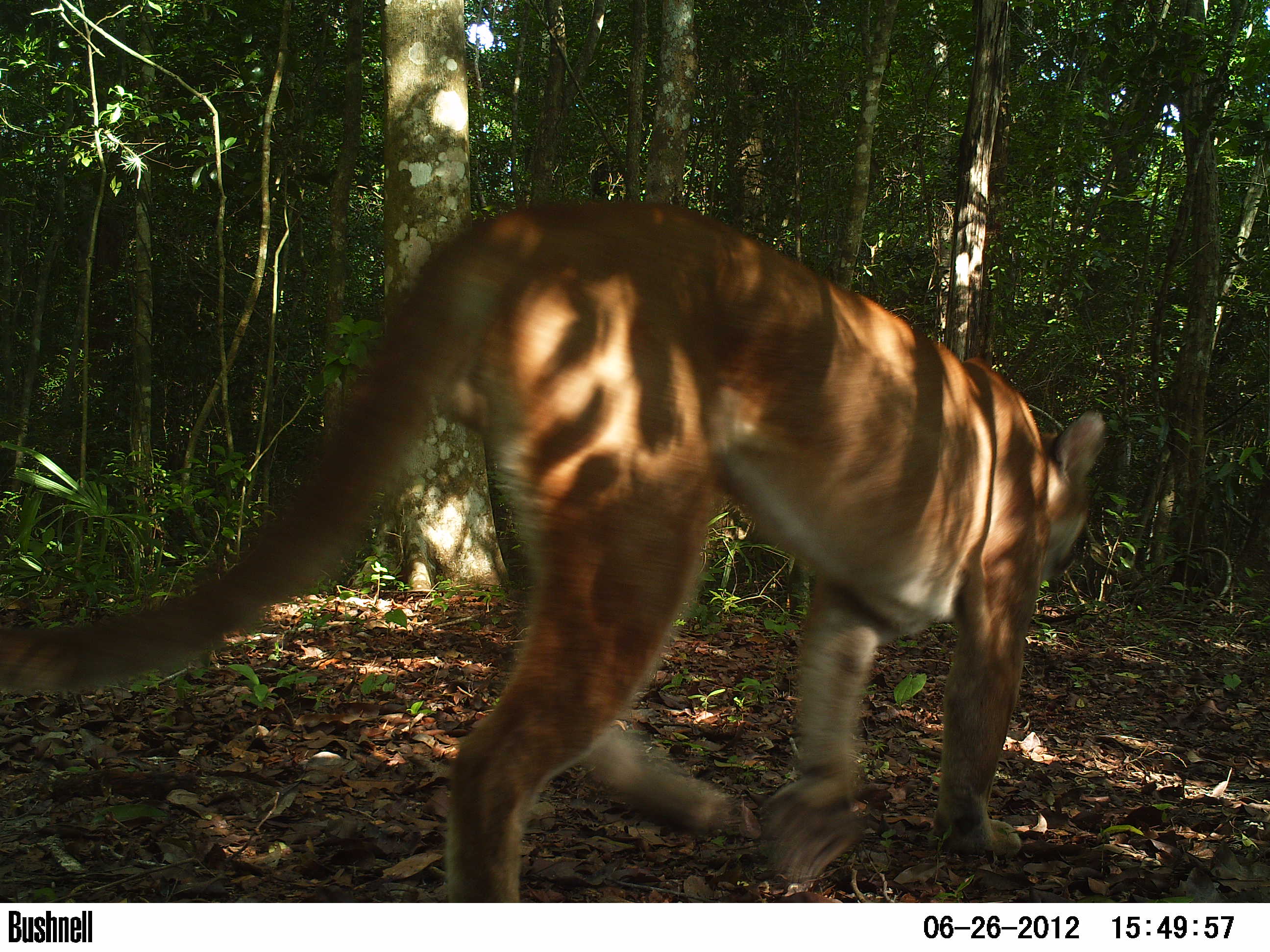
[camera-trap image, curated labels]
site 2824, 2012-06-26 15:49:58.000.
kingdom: Animalia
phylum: Chordata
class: Mammalia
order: Carnivora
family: Felidae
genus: Puma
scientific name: Puma concolor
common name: mountain lion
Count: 1.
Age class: adult.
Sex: male.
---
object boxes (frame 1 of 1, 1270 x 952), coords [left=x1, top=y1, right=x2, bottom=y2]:
puma concolor: [left=0, top=196, right=1107, bottom=901]